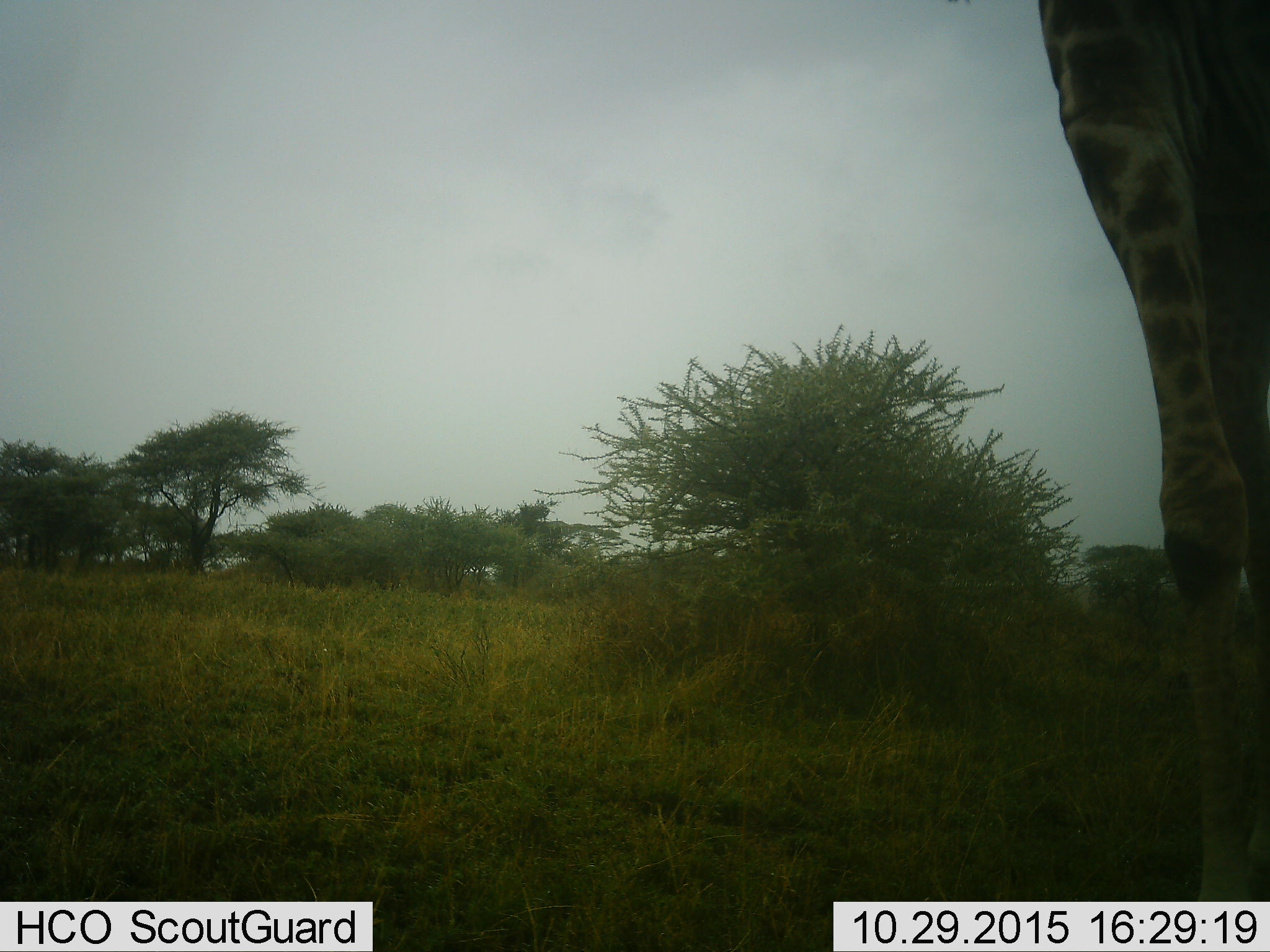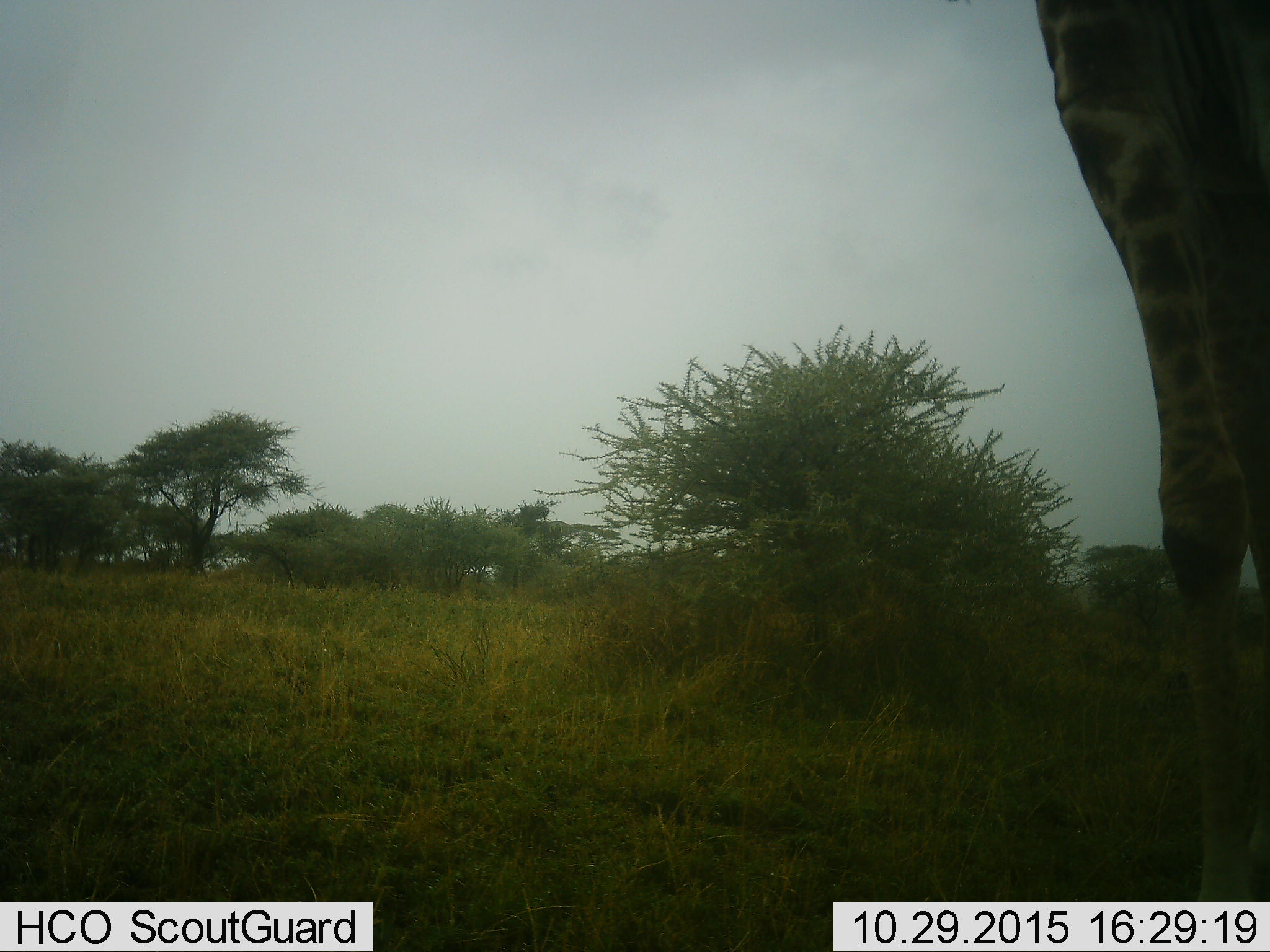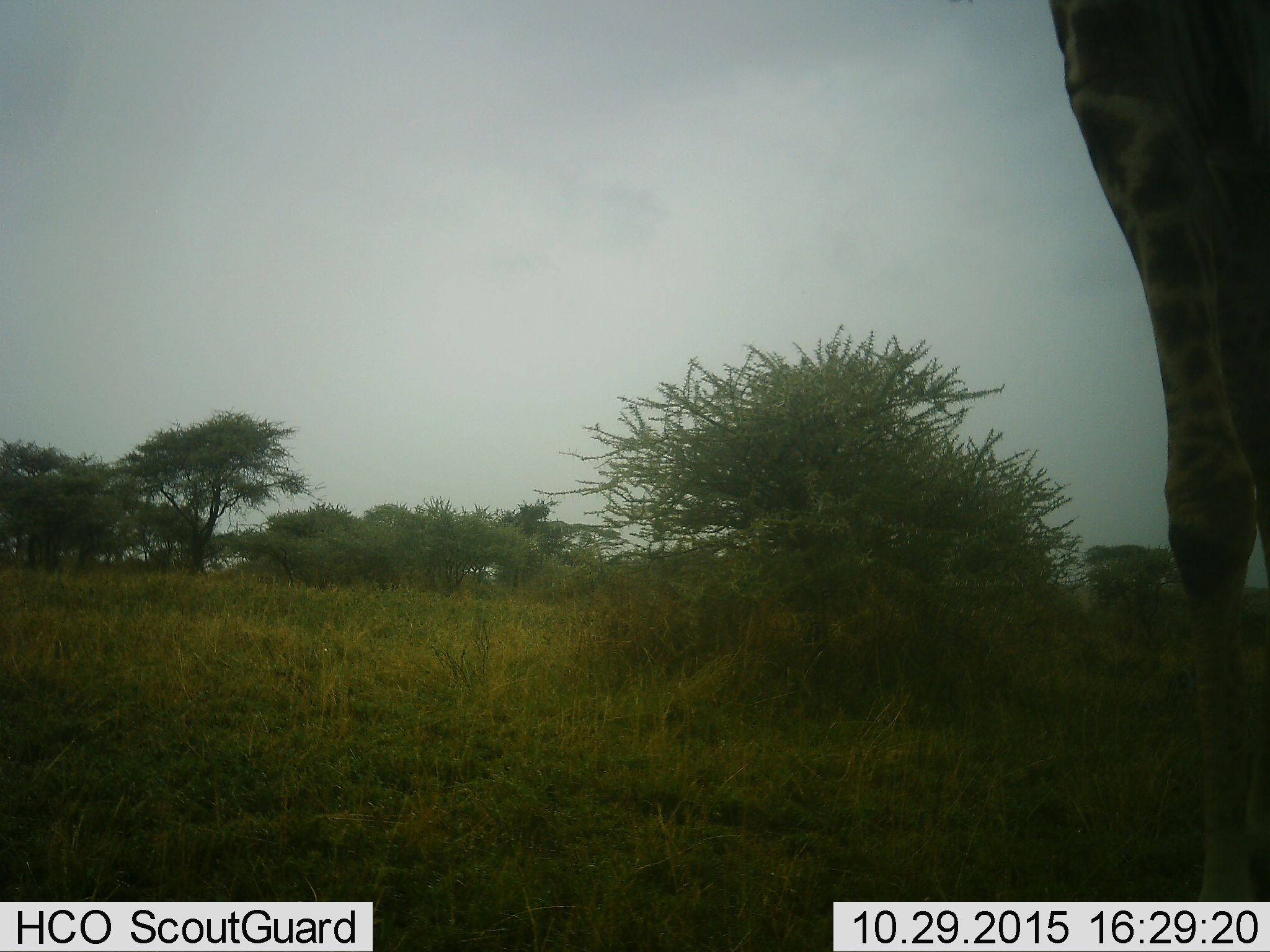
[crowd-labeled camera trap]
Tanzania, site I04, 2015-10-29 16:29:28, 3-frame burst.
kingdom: Animalia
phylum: Chordata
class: Mammalia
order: Artiodactyla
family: Giraffidae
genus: Giraffa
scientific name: Giraffa camelopardalis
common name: giraffe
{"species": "giraffe (Giraffa camelopardalis)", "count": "1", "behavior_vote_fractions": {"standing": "86%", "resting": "0%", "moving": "29%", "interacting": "0%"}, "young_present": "0%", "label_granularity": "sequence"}